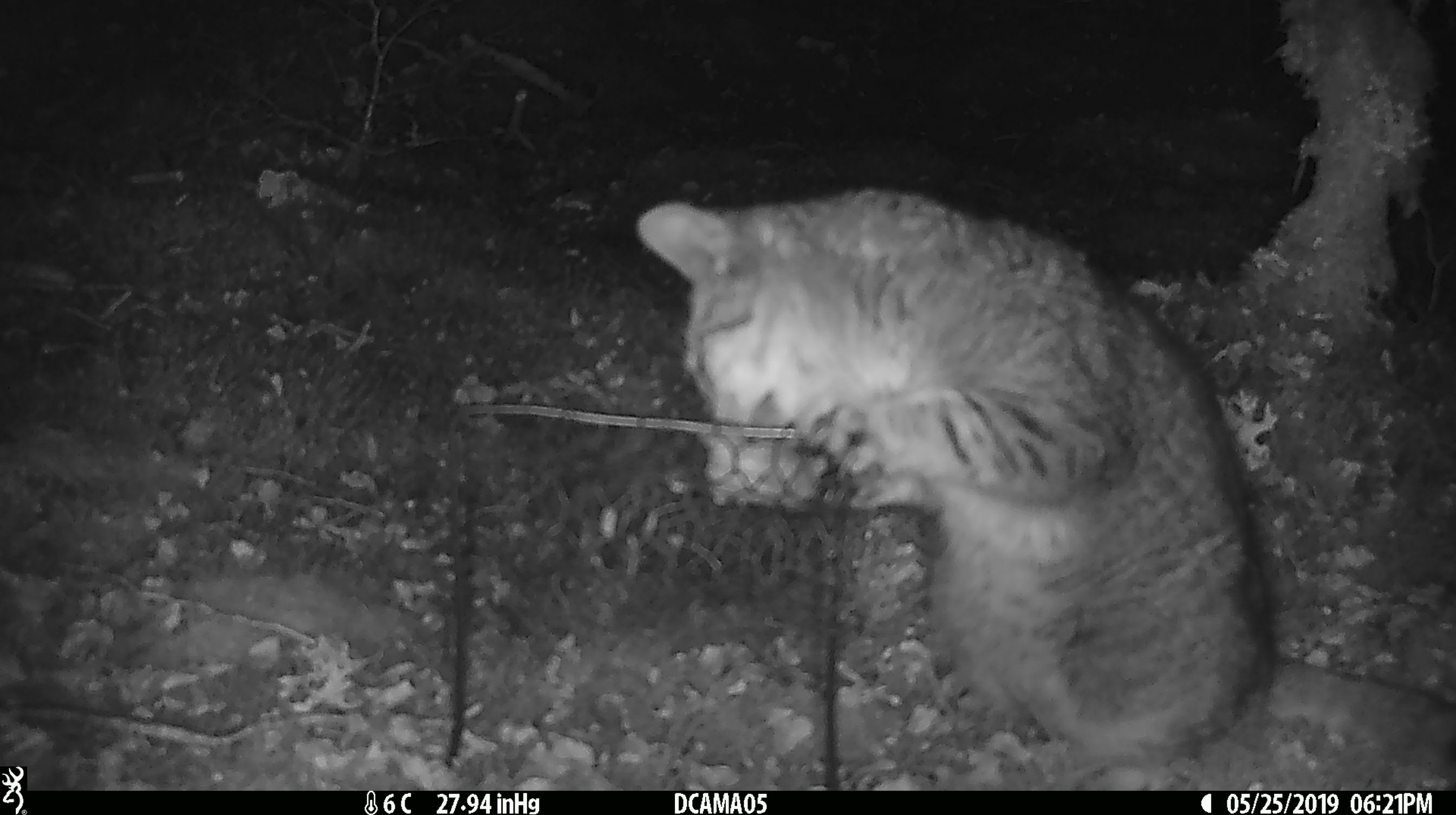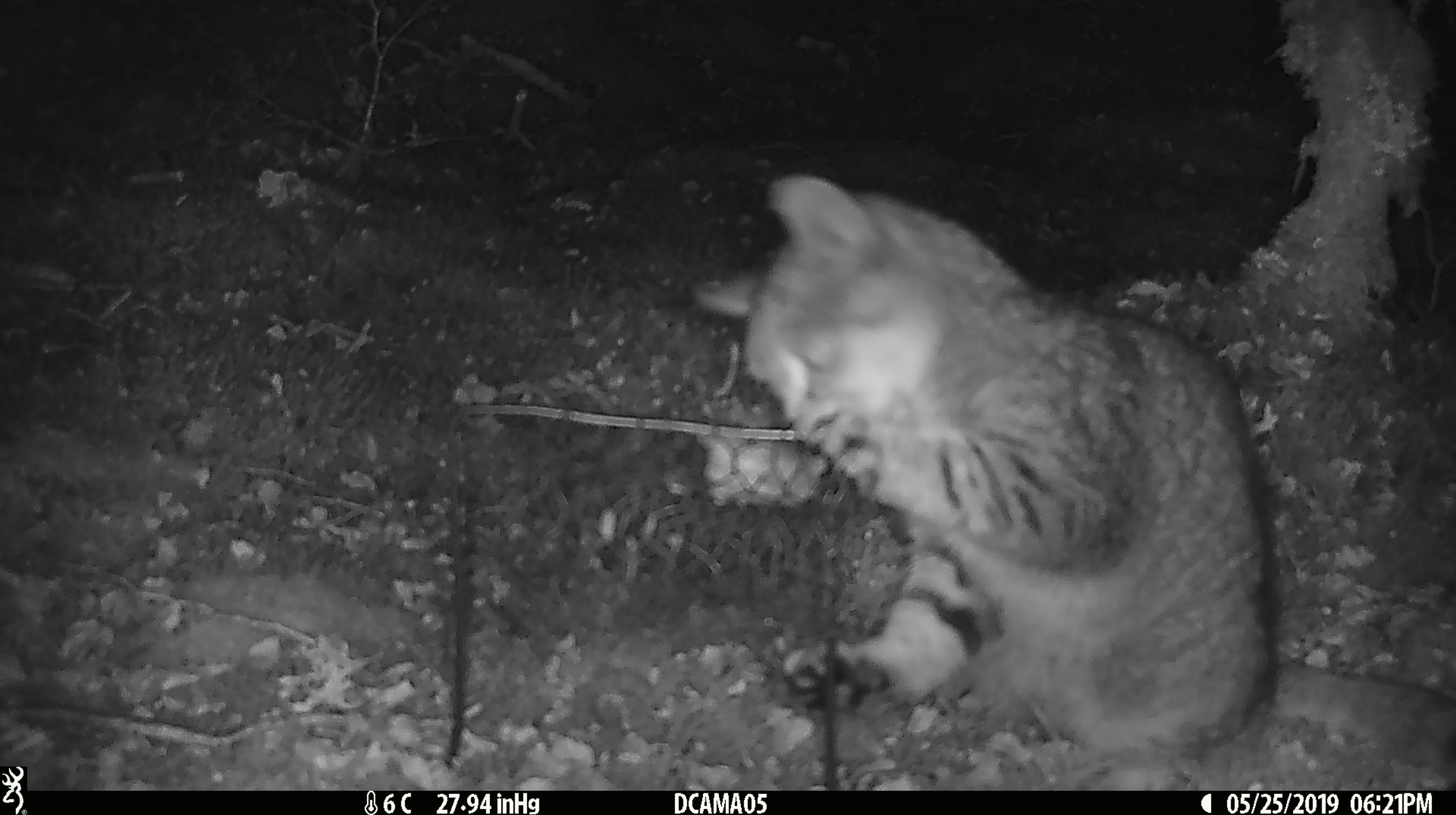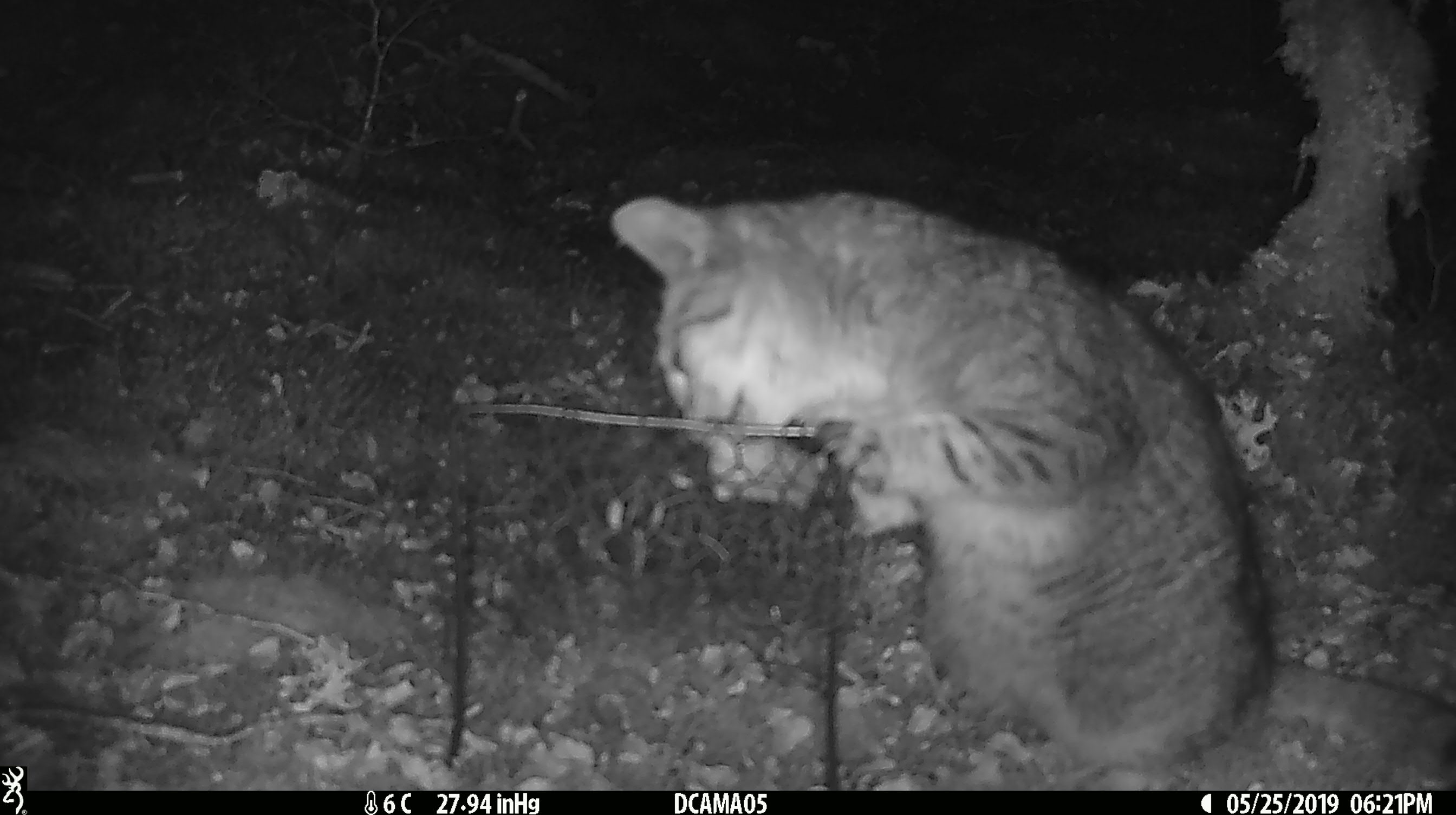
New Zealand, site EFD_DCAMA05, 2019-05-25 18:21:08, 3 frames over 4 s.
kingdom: Animalia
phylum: Chordata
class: Mammalia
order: Carnivora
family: Felidae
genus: Felis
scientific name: Felis catus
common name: domestic cat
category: cat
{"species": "cat (domestic cat) (Felis catus)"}